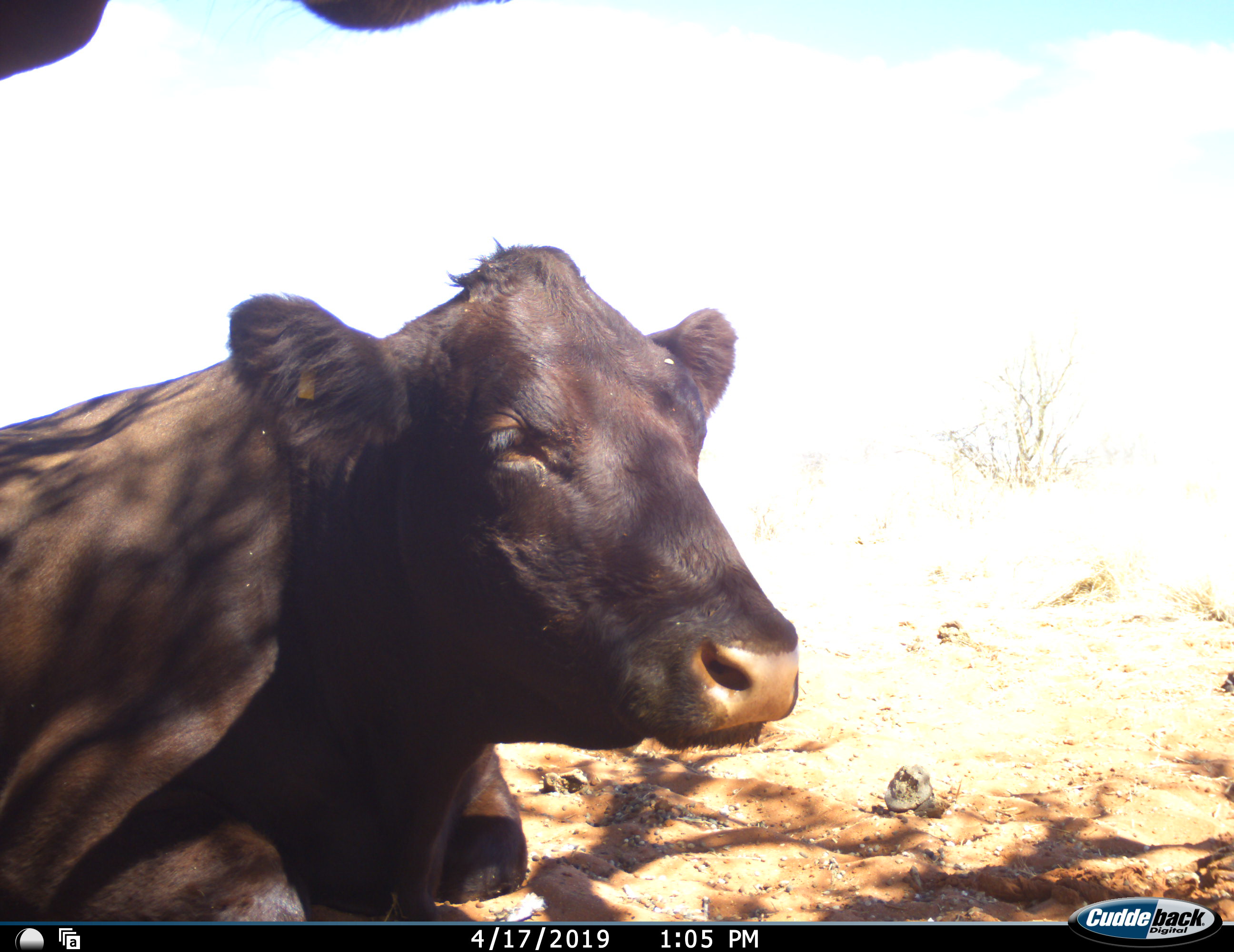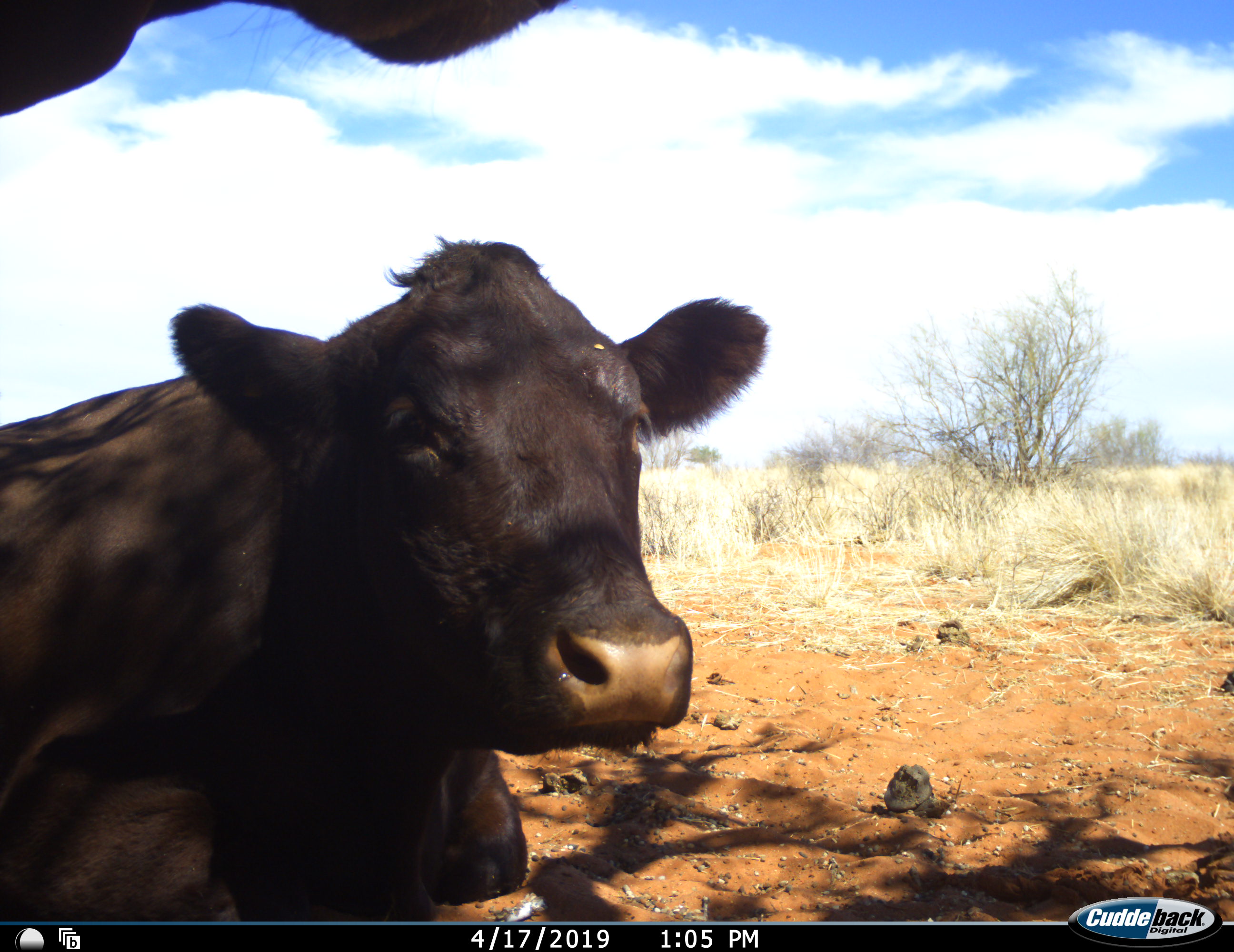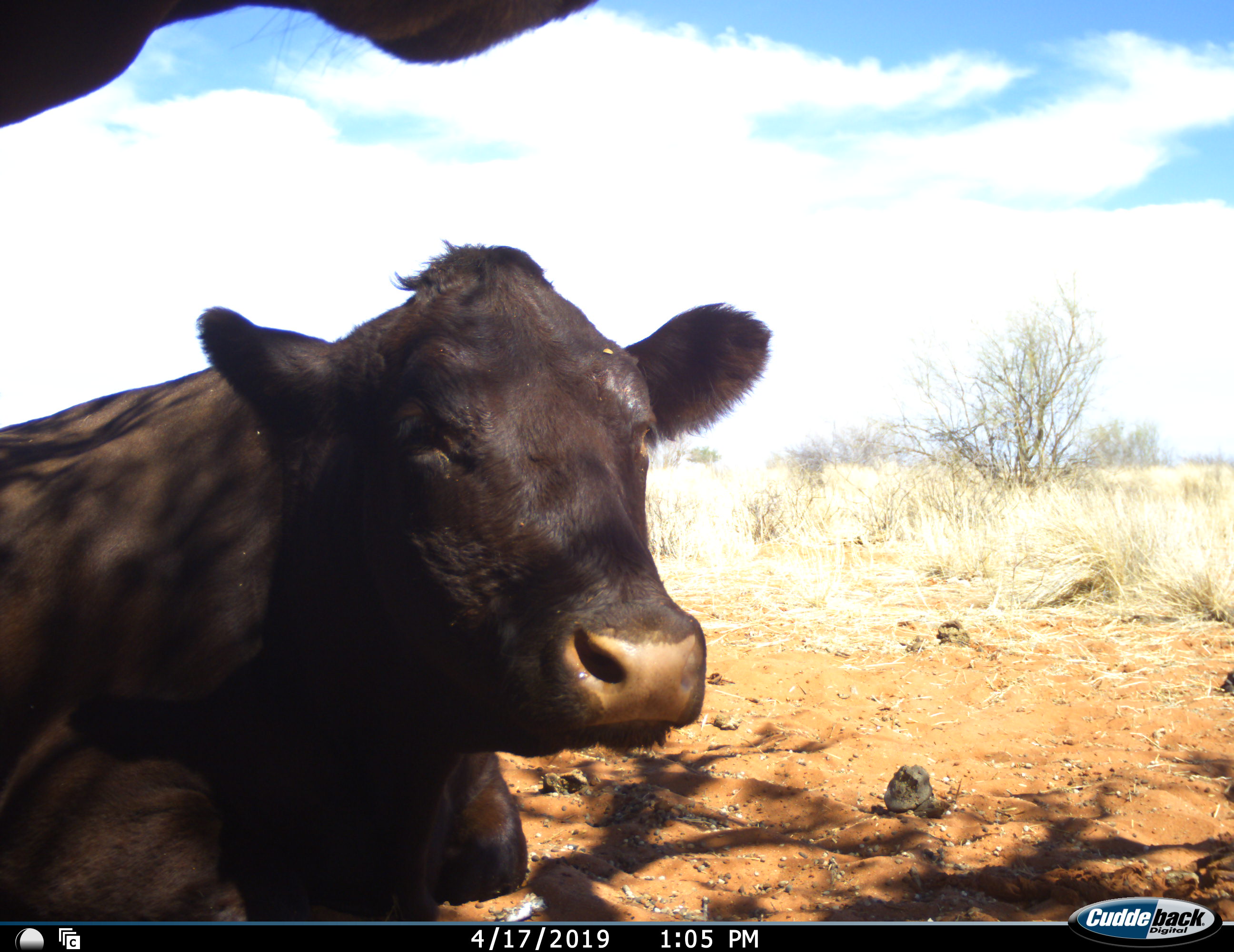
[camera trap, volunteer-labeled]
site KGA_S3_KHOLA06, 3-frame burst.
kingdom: Animalia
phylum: Chordata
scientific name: Vertebrata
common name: domestic animal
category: domesticanimal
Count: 1.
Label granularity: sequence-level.